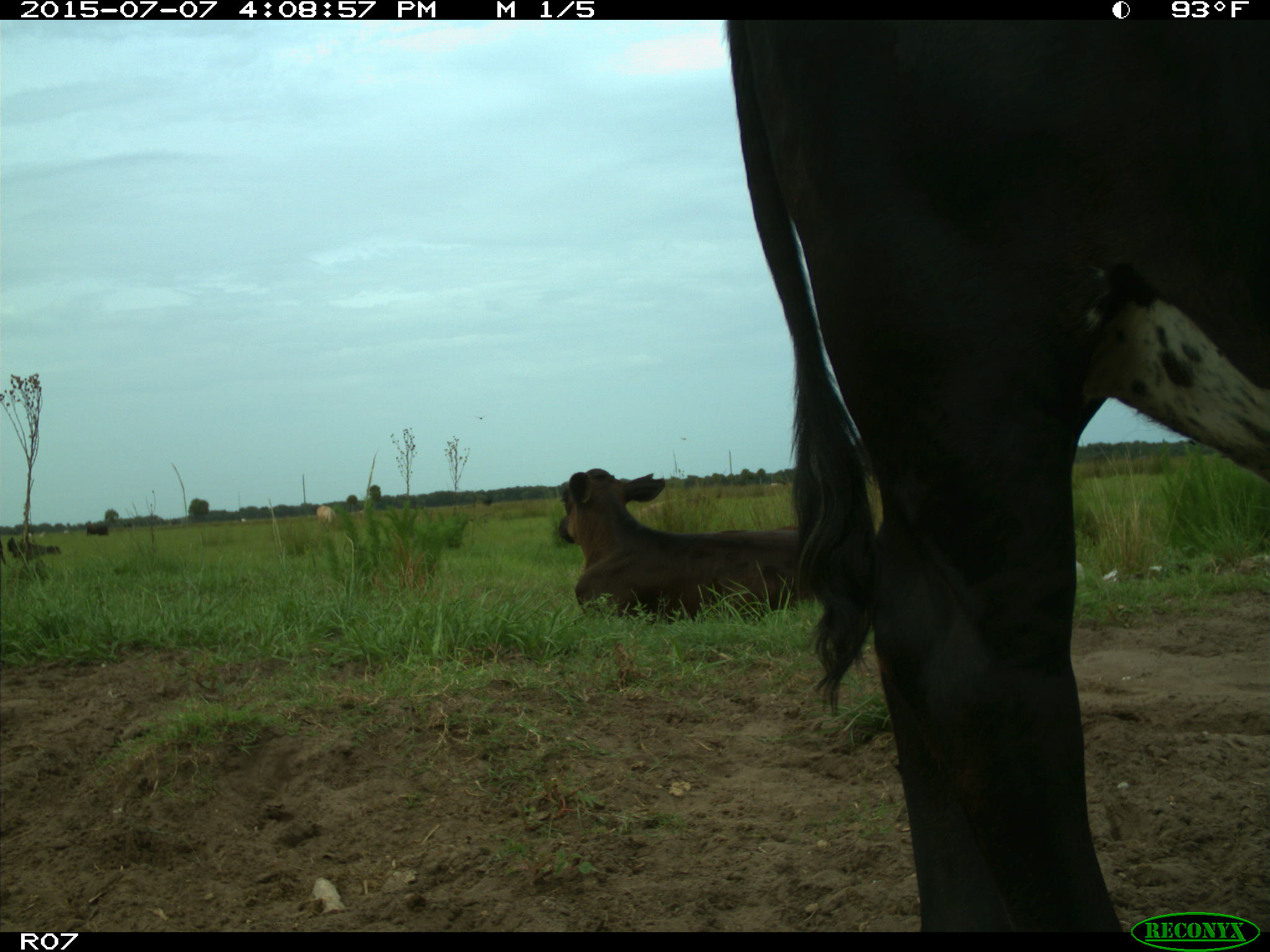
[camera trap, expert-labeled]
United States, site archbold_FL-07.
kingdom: Animalia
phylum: Chordata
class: Mammalia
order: Artiodactyla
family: Bovidae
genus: Bos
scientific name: Bos taurus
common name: domestic cow